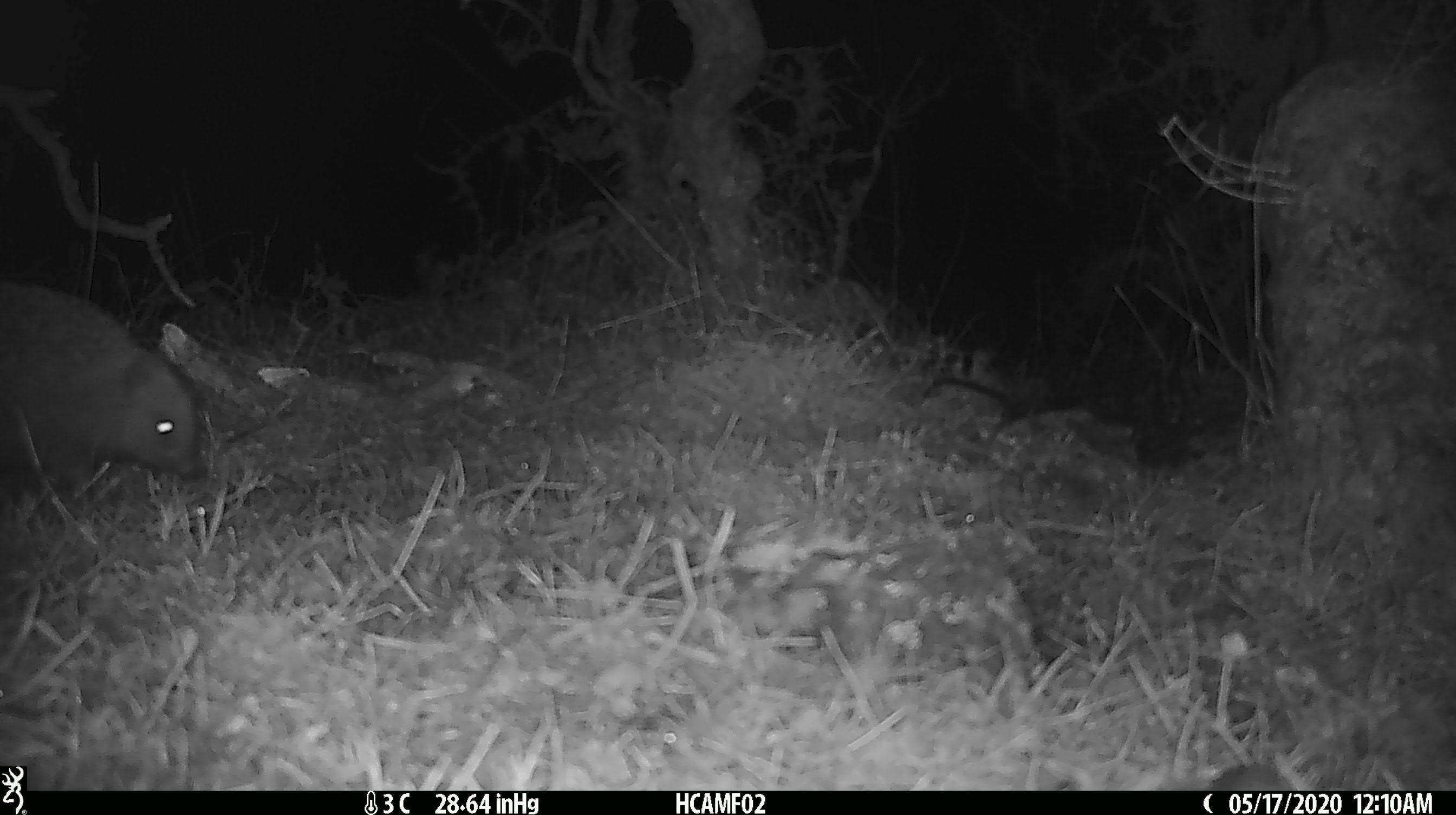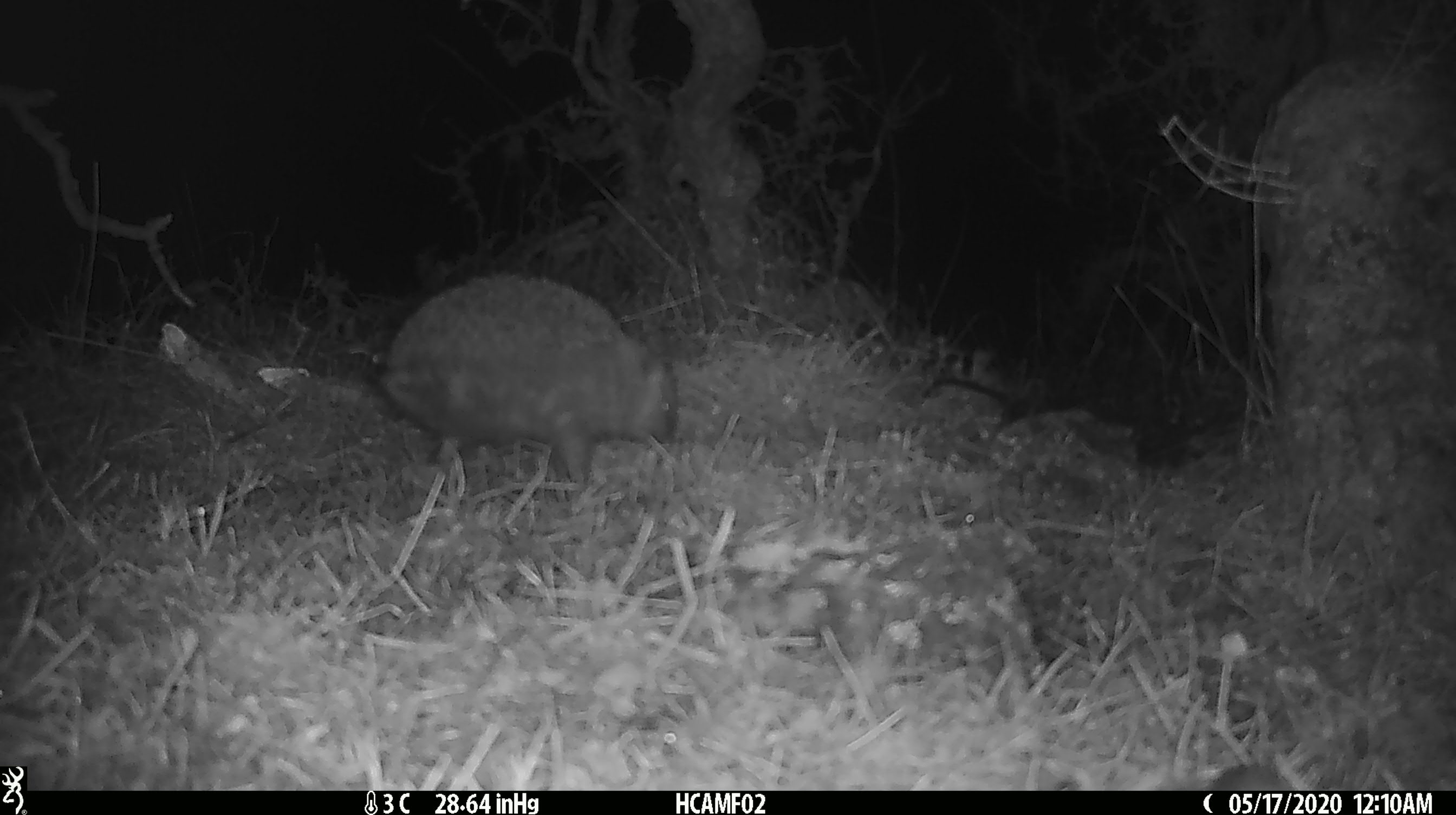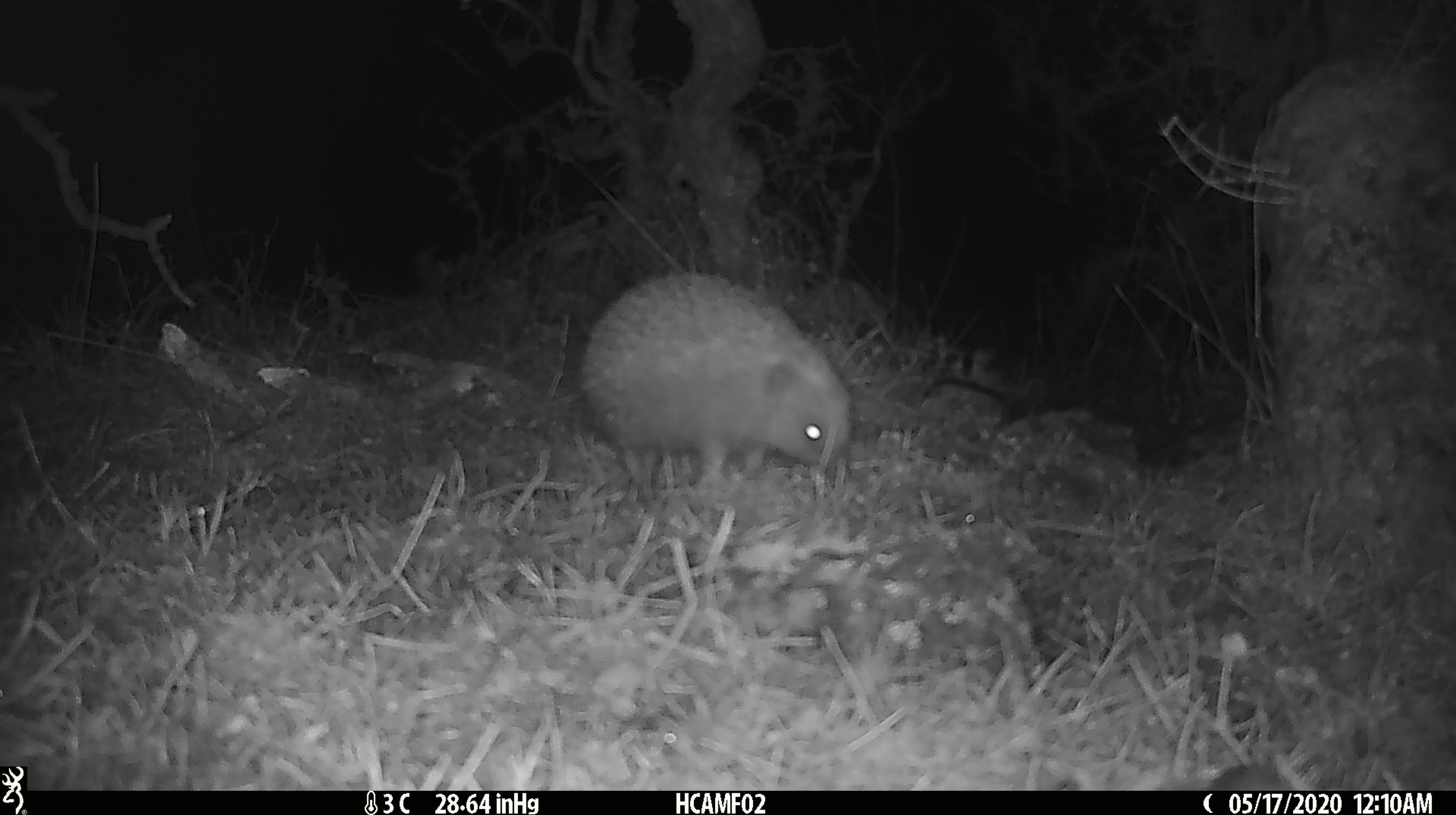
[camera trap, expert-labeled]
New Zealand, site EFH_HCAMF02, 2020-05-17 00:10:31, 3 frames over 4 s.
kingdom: Animalia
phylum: Chordata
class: Mammalia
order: Eulipotyphla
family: Erinaceidae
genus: Erinaceus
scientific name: Erinaceus europaeus europaeus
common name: european hedgehog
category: hedgehog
Hedgehog (european hedgehog) (Erinaceus europaeus europaeus).